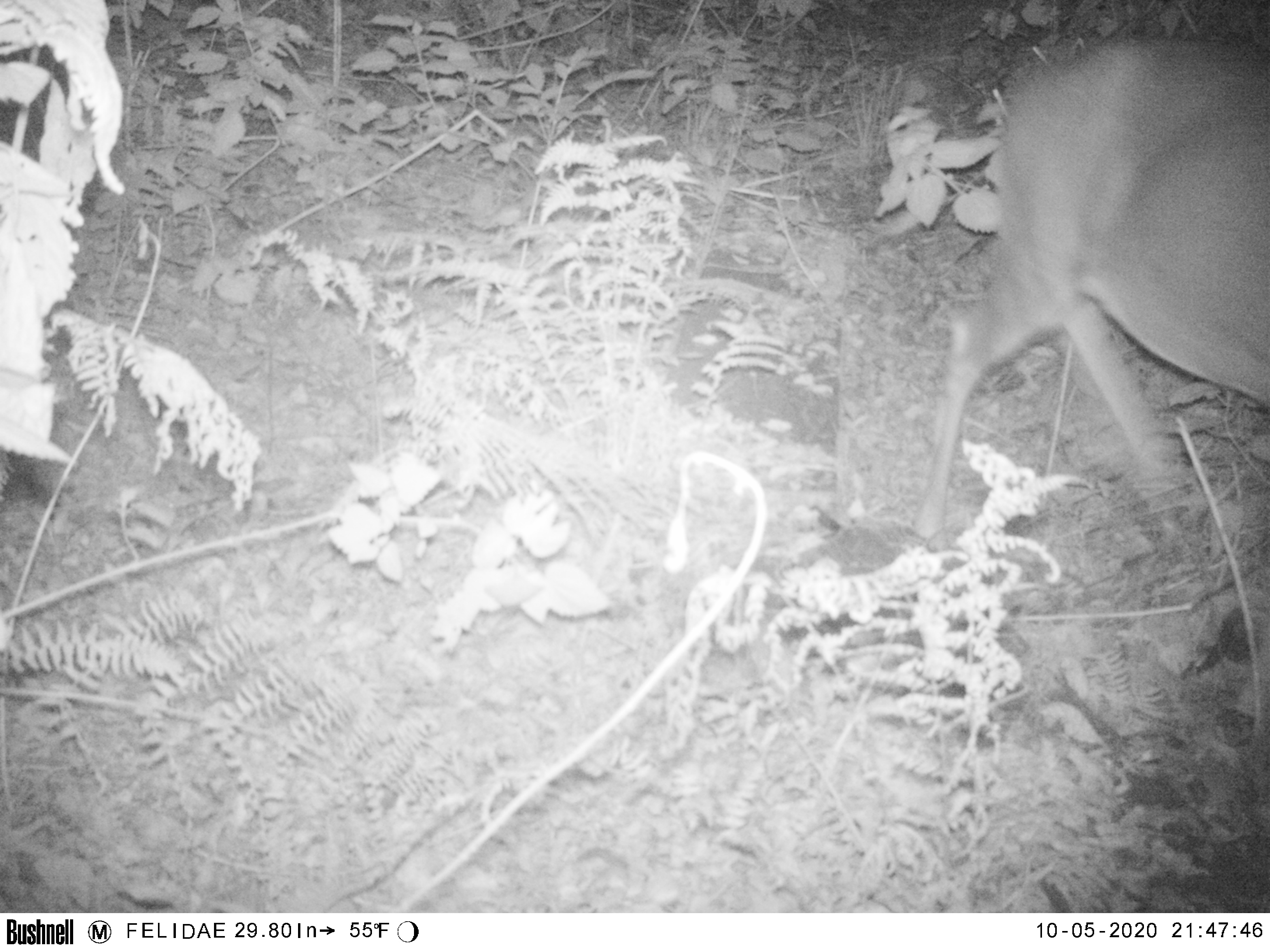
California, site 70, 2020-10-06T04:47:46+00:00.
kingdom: Animalia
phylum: Chordata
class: Mammalia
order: Artiodactyla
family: Cervidae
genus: Odocoileus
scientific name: Odocoileus hemionus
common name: mule deer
Mule deer (Odocoileus hemionus).